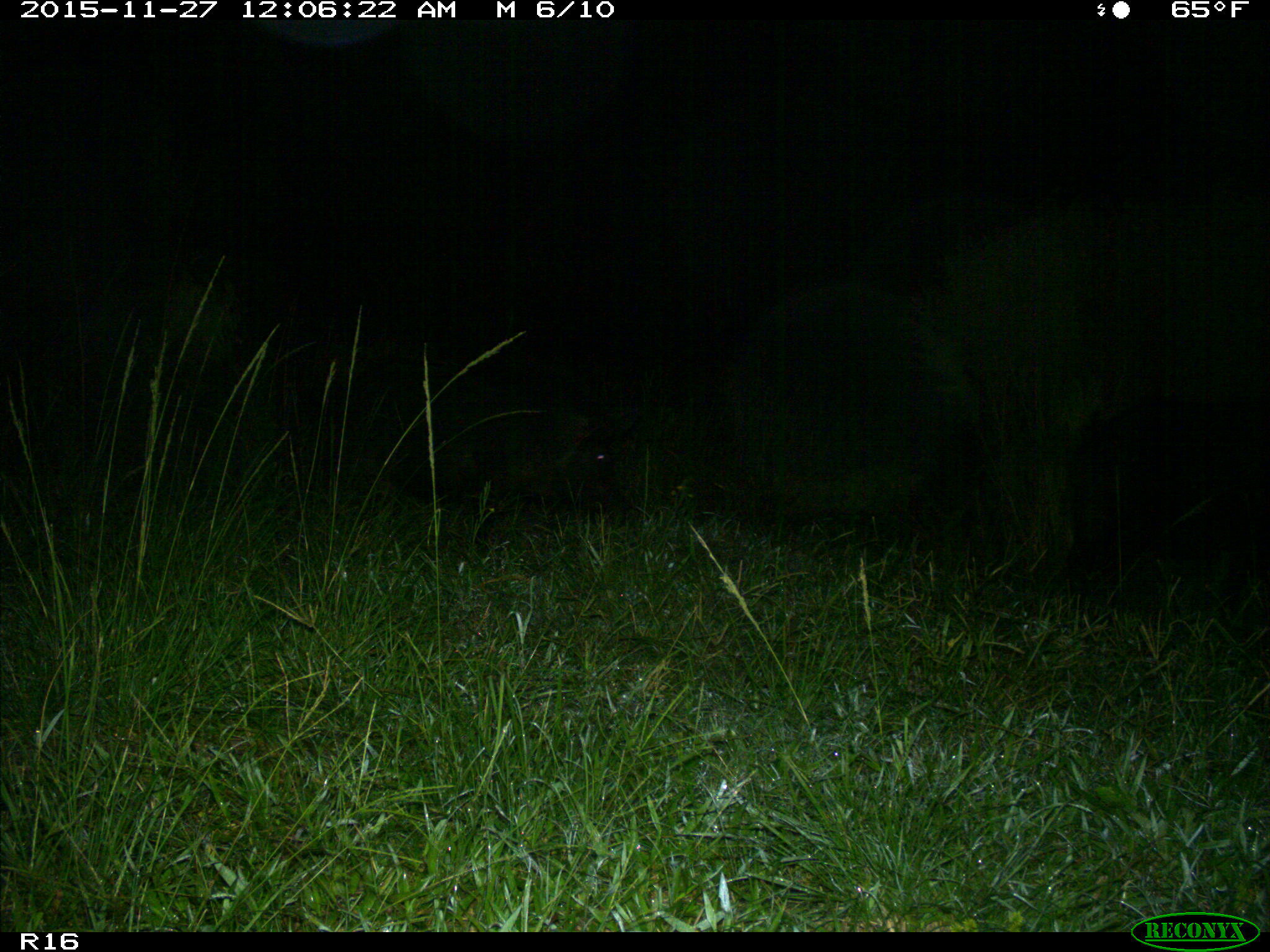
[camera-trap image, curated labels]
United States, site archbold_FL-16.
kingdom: Animalia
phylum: Chordata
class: Mammalia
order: Artiodactyla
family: Suidae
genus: Sus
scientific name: Sus scrofa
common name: wild boar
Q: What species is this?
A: Sus scrofa (wild boar).